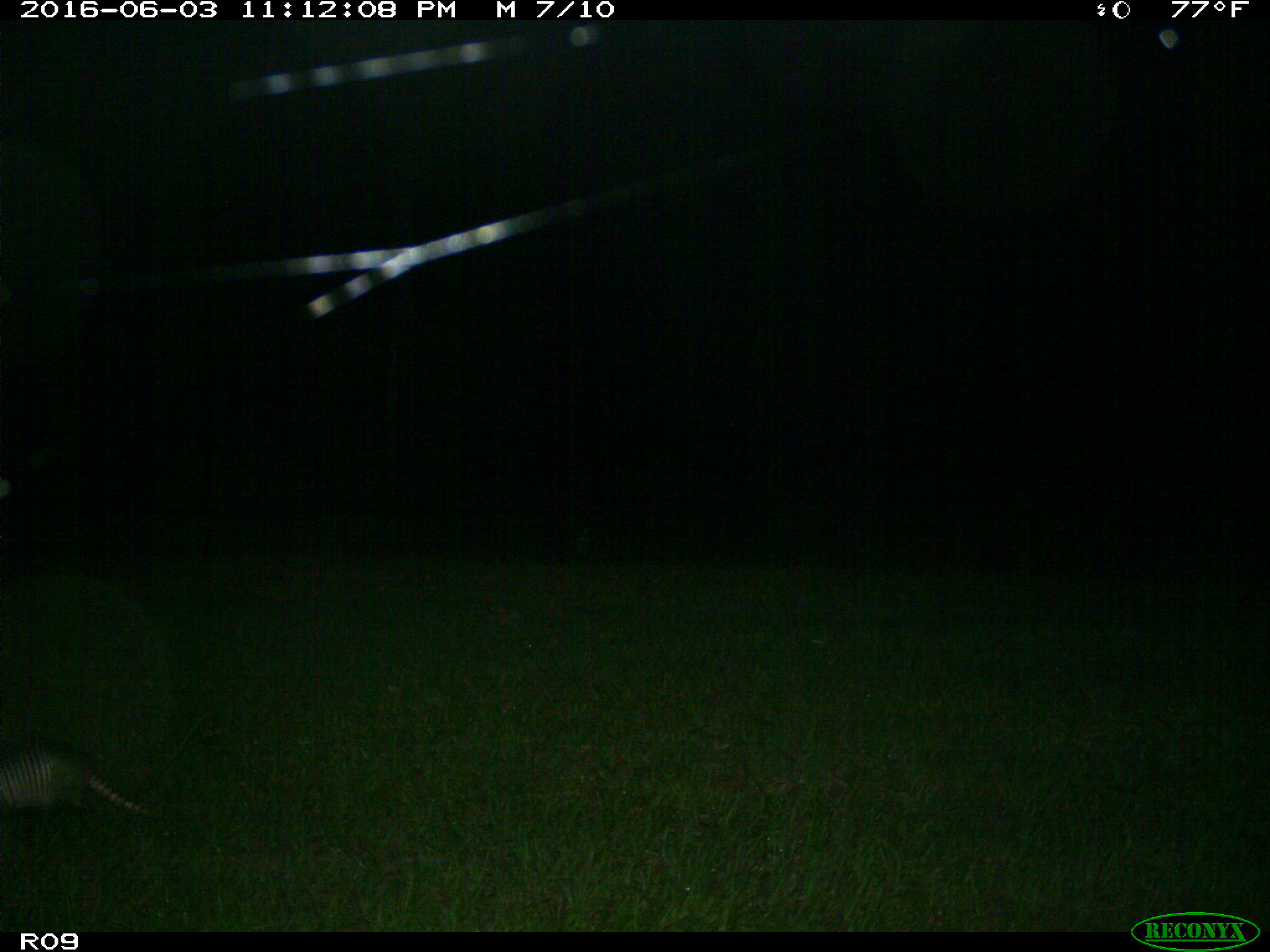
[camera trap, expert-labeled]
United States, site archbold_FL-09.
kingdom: Animalia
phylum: Chordata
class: Mammalia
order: Cingulata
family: Dasypodidae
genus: Dasypus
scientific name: Dasypus novemcinctus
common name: nine-banded armadillo